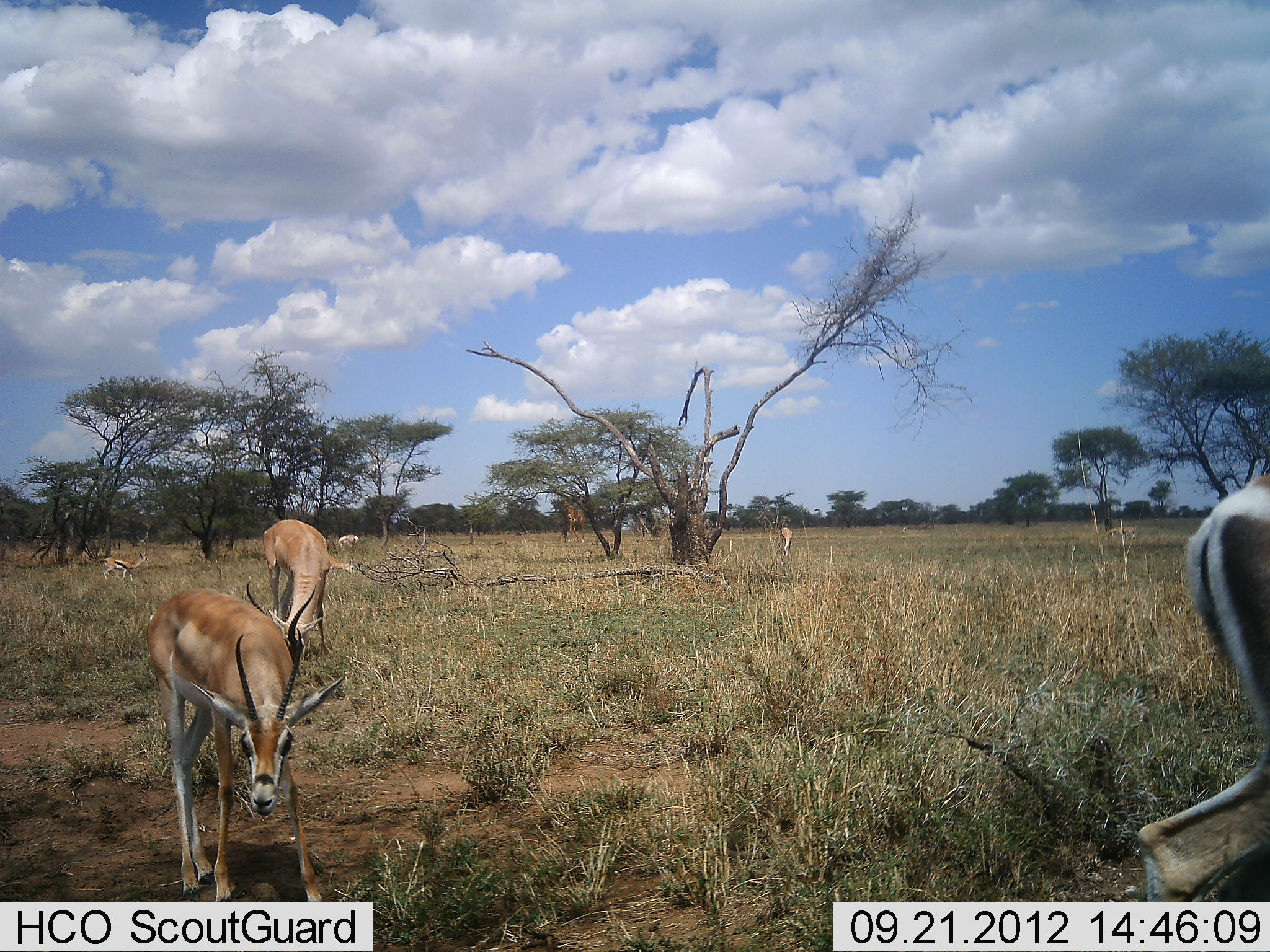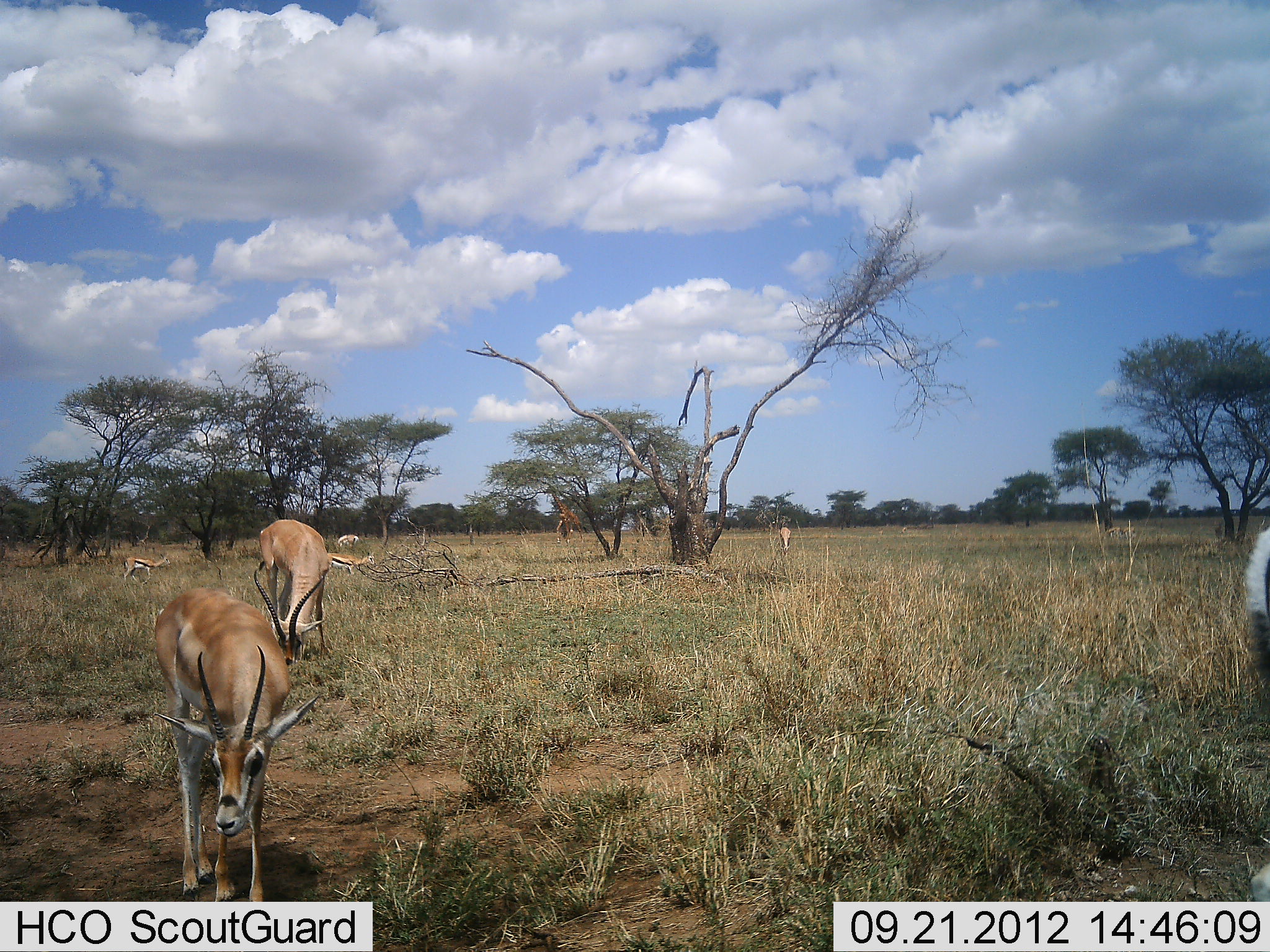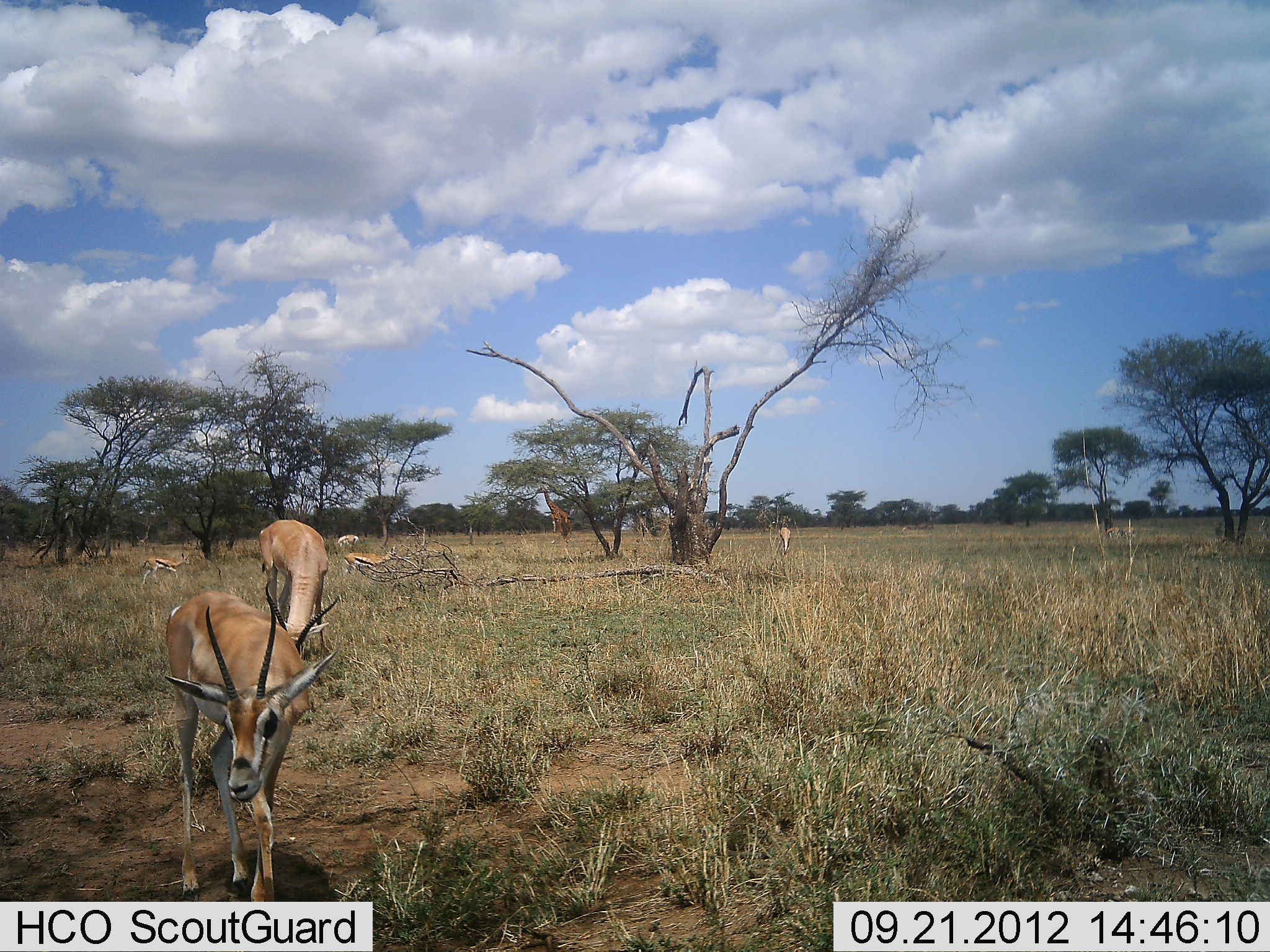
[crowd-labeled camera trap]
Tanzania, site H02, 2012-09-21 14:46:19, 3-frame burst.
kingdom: Animalia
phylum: Chordata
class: Mammalia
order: Artiodactyla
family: Bovidae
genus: Nanger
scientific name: Nanger granti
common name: grant's gazelle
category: gazellegrants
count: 5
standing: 70%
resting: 0%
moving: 35%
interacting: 0%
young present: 5%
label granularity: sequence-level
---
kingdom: Animalia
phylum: Chordata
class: Mammalia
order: Artiodactyla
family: Bovidae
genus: Eudorcas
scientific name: Eudorcas thomsonii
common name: thomson's gazelle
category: gazellethomsons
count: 3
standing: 27%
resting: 0%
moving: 73%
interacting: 0%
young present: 0%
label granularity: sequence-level